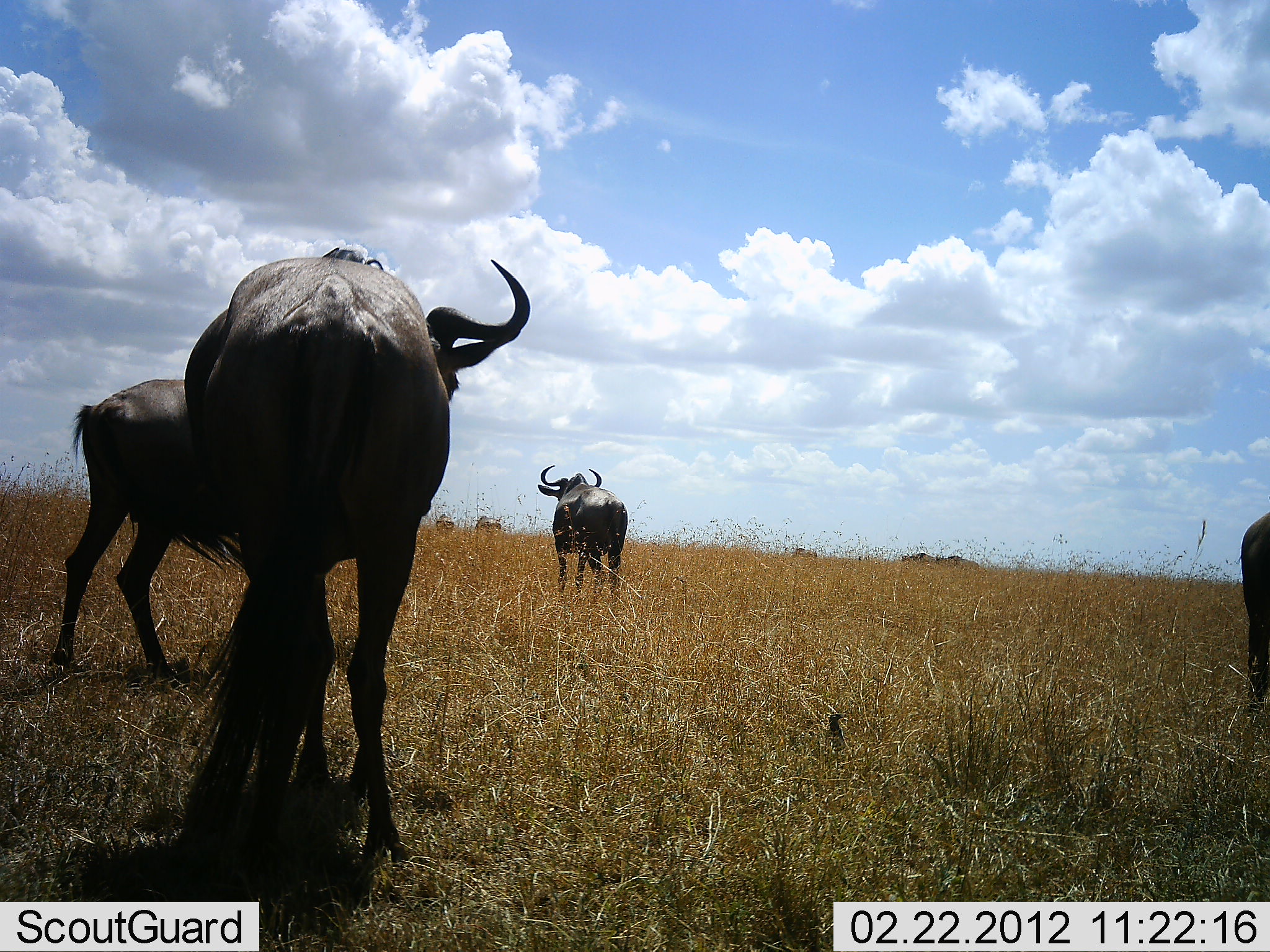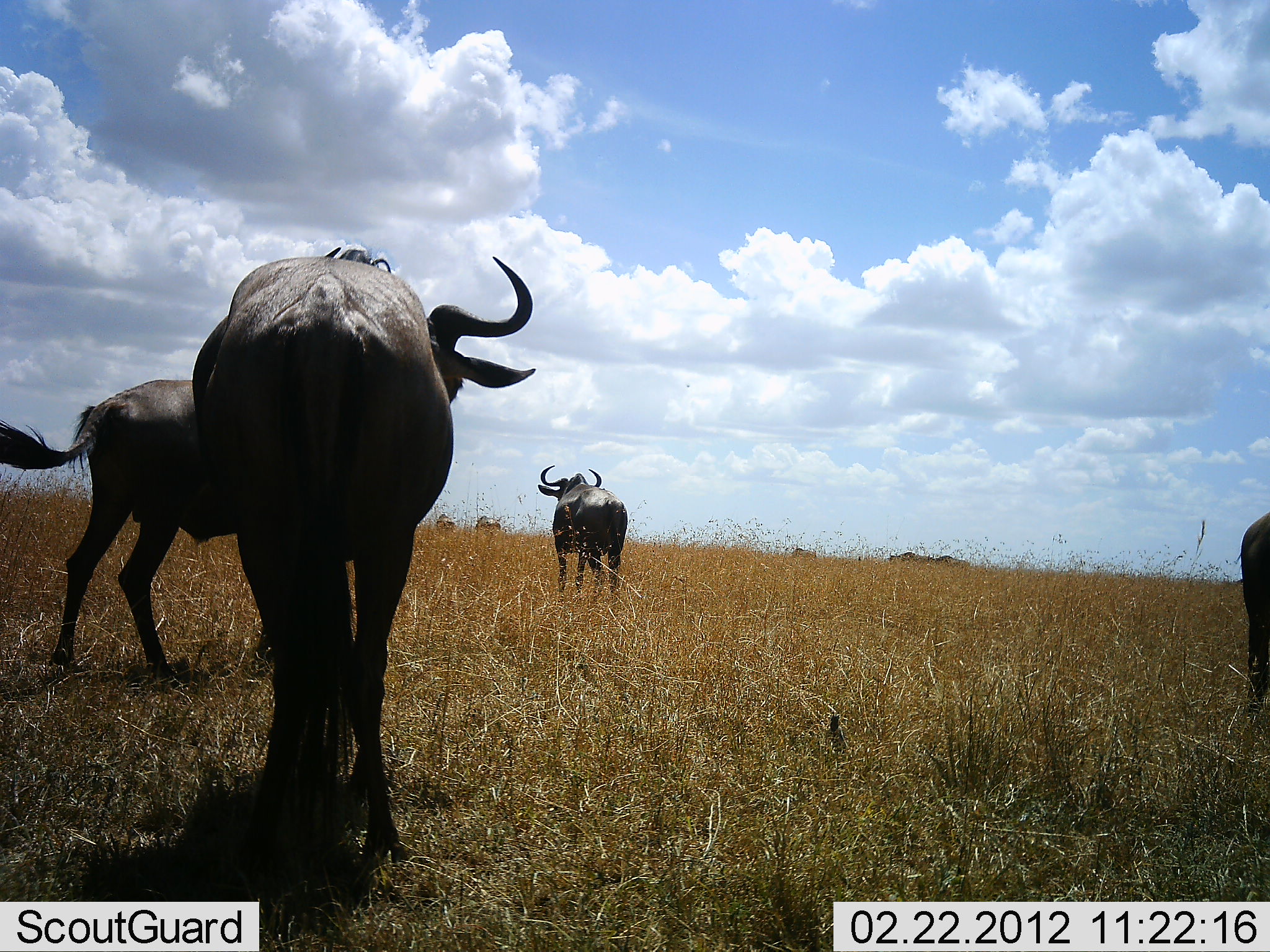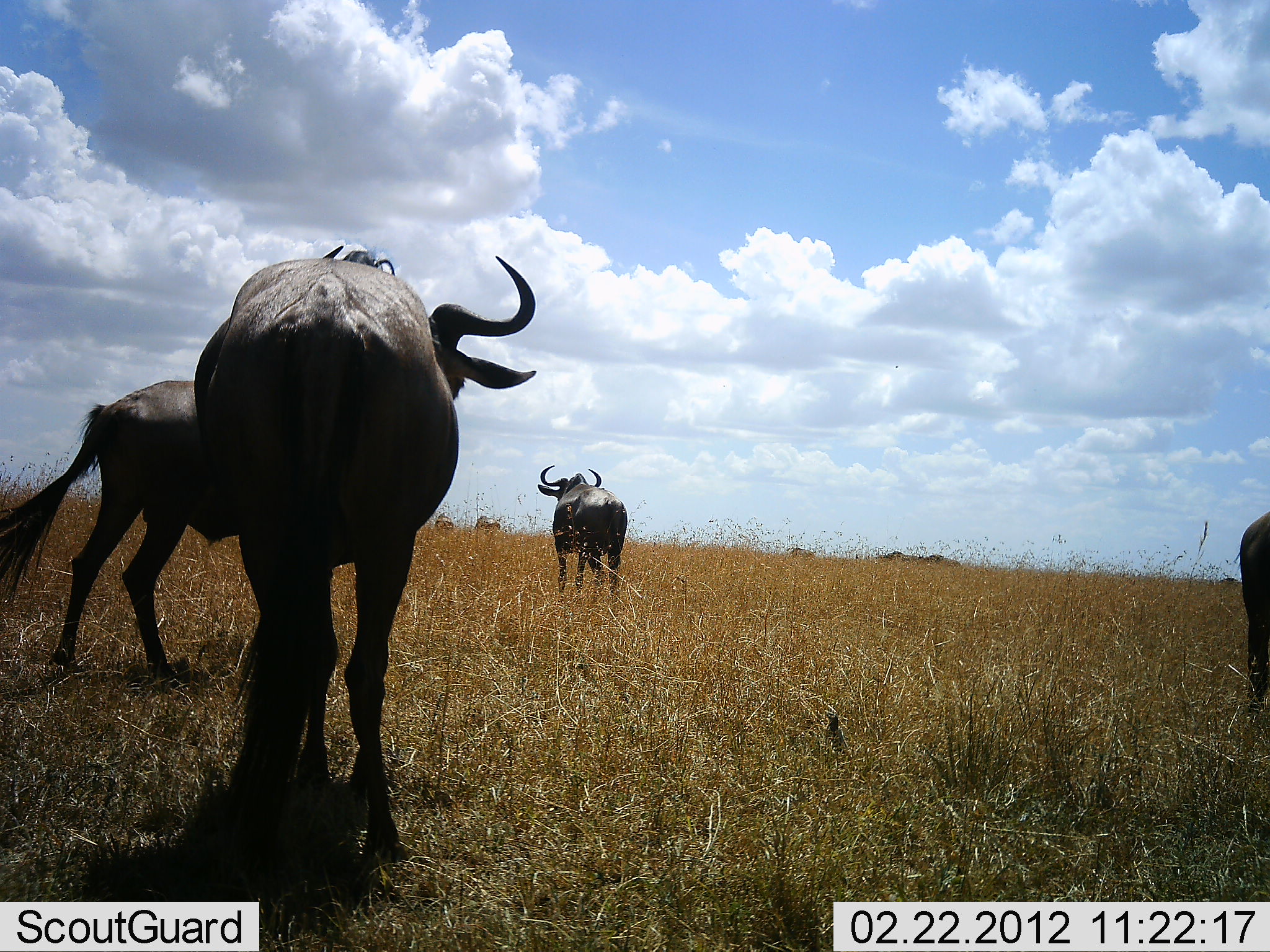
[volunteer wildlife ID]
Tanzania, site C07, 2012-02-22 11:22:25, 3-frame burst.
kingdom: Animalia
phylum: Chordata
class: Mammalia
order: Artiodactyla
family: Bovidae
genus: Connochaetes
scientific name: Connochaetes taurinus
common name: blue wildebeest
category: wildebeest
Wildebeest (blue wildebeest) (Connochaetes taurinus), count 6. Behavior (volunteer vote fractions): standing 94%, resting 0%, moving 47%, interacting 0%. Young present (vote fraction): 0%. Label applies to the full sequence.